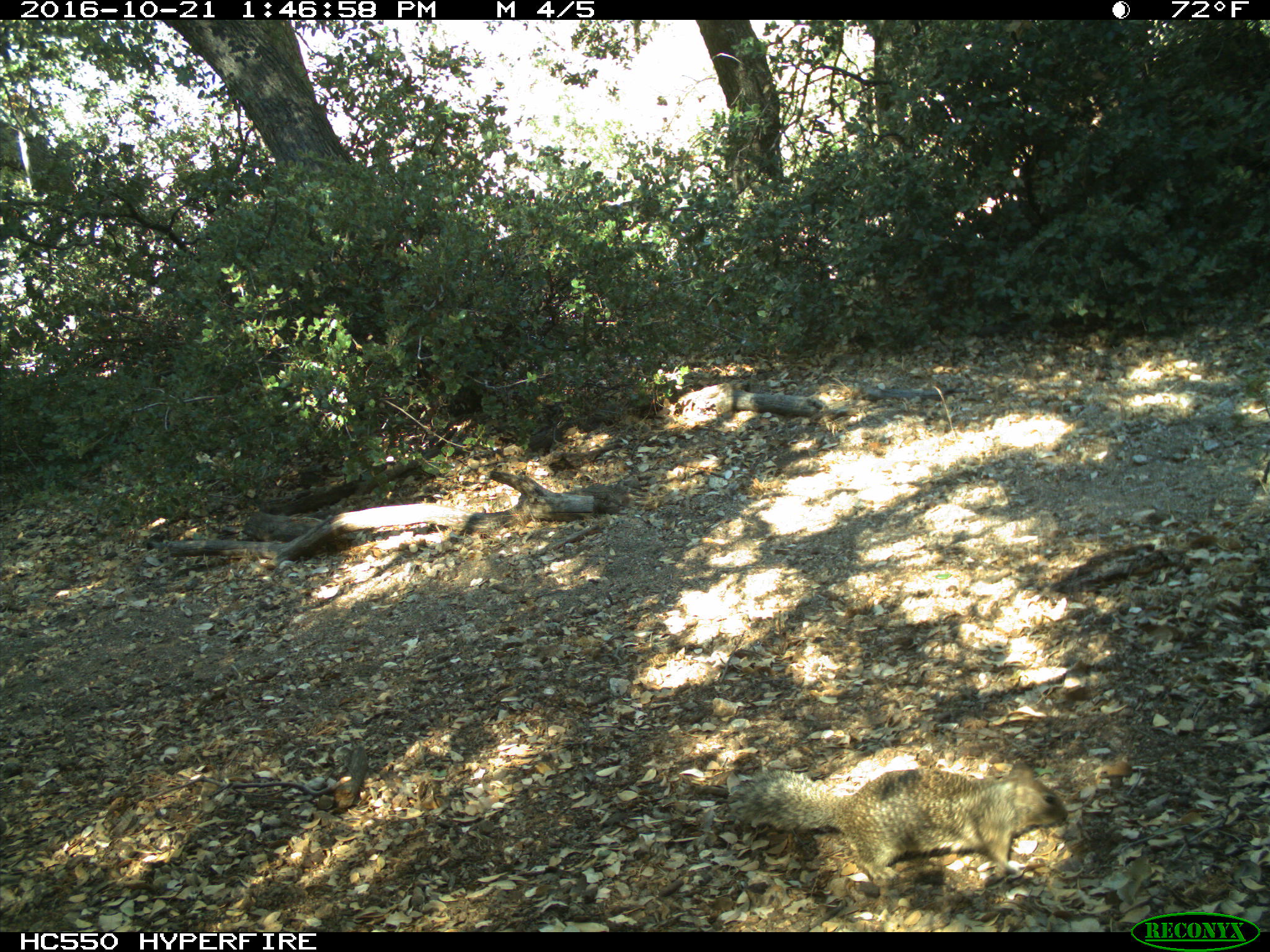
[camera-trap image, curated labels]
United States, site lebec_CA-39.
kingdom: Animalia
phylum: Chordata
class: Mammalia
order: Rodentia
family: Sciuridae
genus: Otospermophilus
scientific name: Otospermophilus beecheyi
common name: california ground squirrel